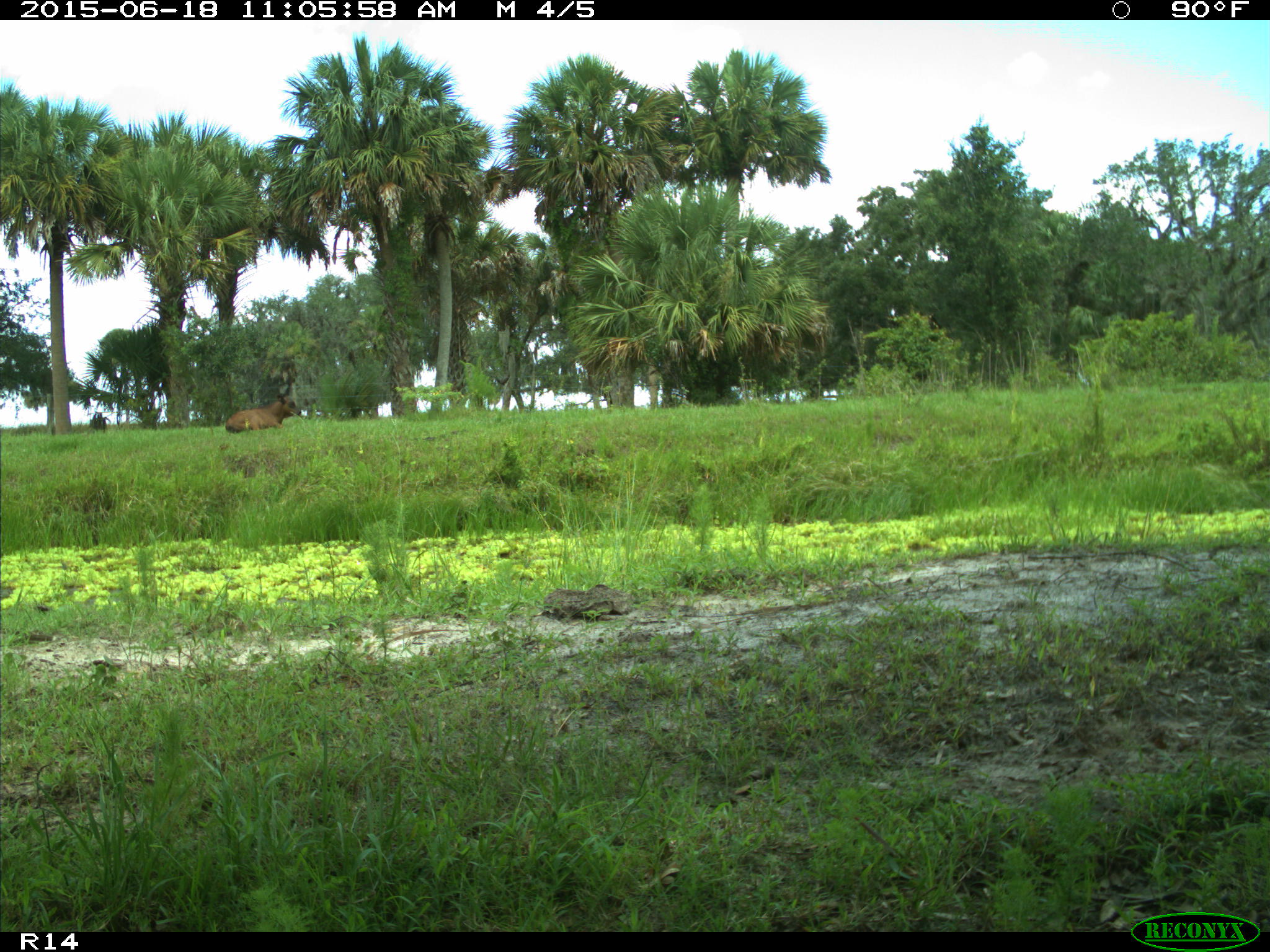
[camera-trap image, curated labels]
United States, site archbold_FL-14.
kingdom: Animalia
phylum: Chordata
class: Mammalia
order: Artiodactyla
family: Bovidae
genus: Bos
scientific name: Bos taurus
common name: domestic cow